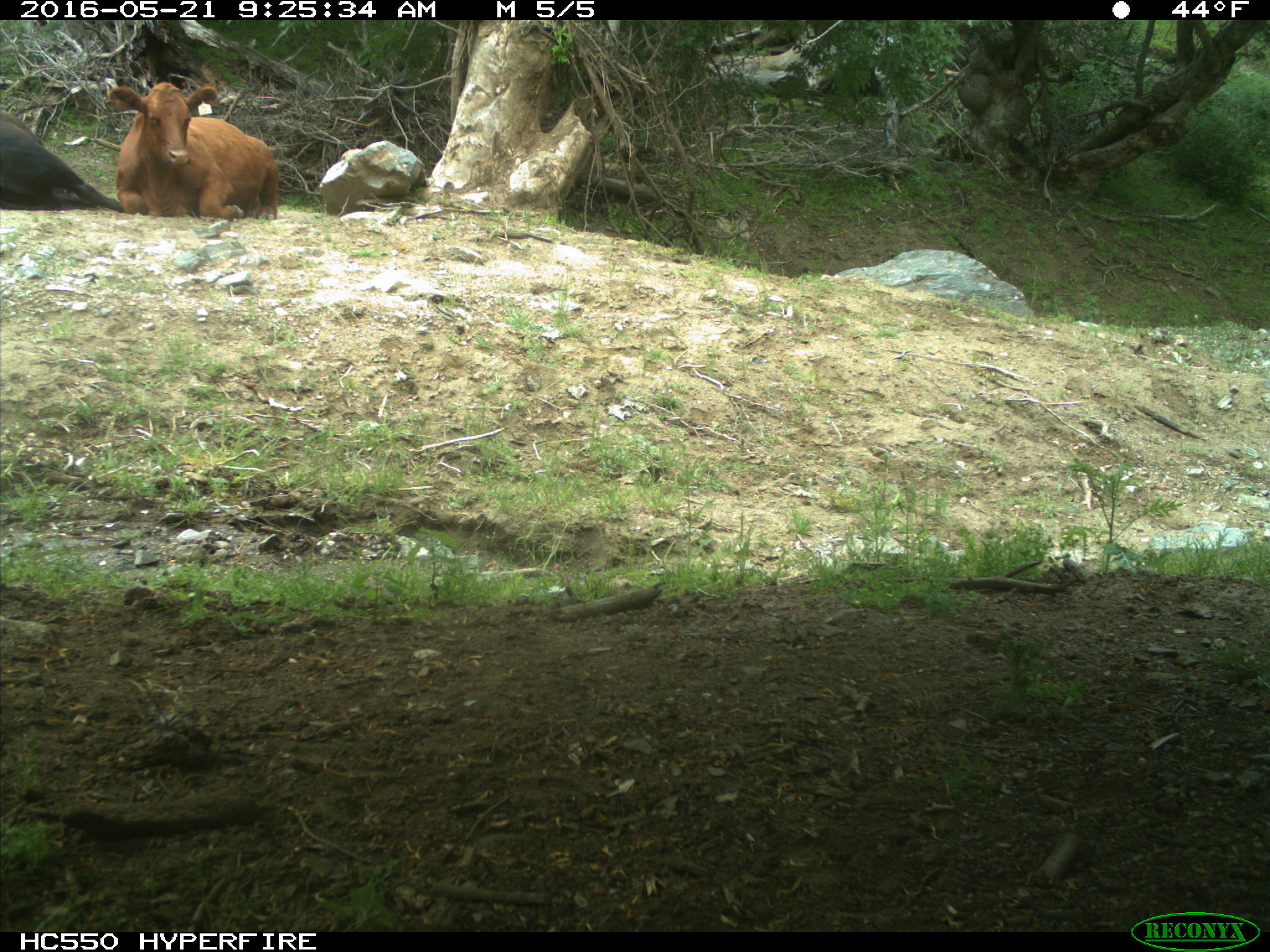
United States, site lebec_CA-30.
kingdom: Animalia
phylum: Chordata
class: Mammalia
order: Artiodactyla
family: Bovidae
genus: Bos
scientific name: Bos taurus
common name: domestic cow